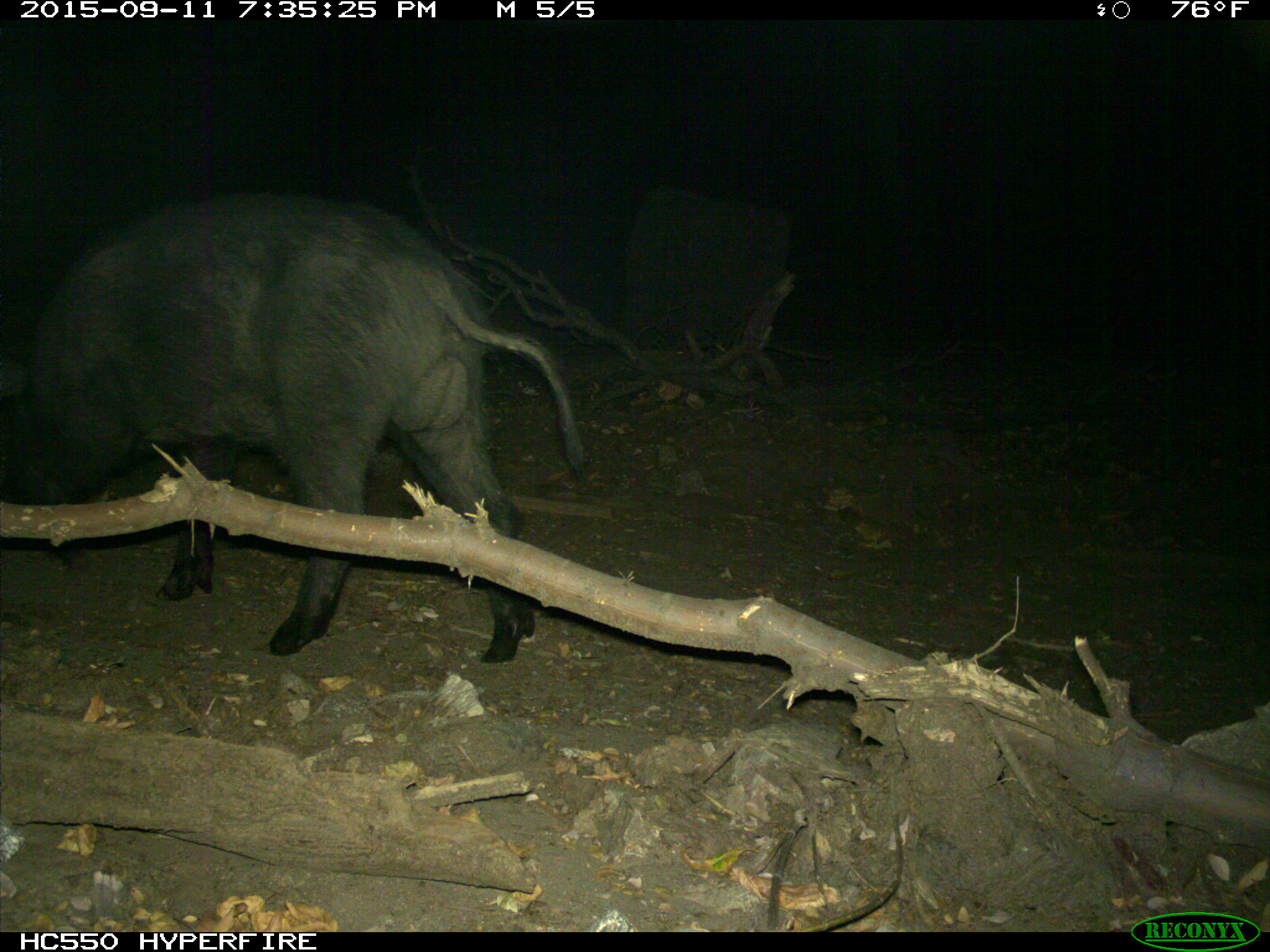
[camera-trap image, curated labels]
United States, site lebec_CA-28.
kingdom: Animalia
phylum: Chordata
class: Mammalia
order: Artiodactyla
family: Suidae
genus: Sus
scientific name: Sus scrofa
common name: wild boar